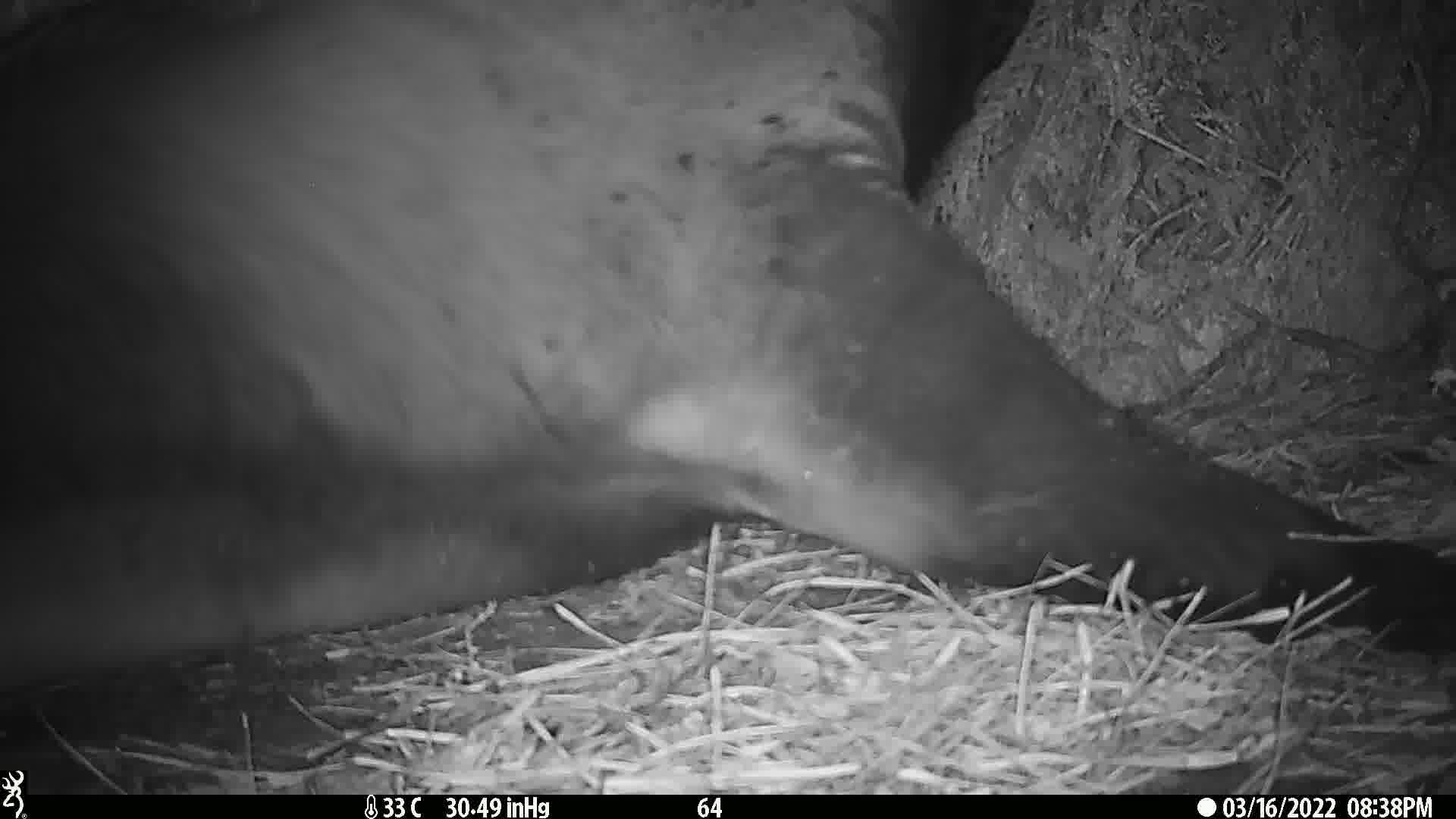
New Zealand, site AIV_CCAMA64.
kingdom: Animalia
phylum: Chordata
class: Mammalia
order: Carnivora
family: Otariidae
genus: Phocarctos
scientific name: Phocarctos hookeri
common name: new zealand sea lion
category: sealion